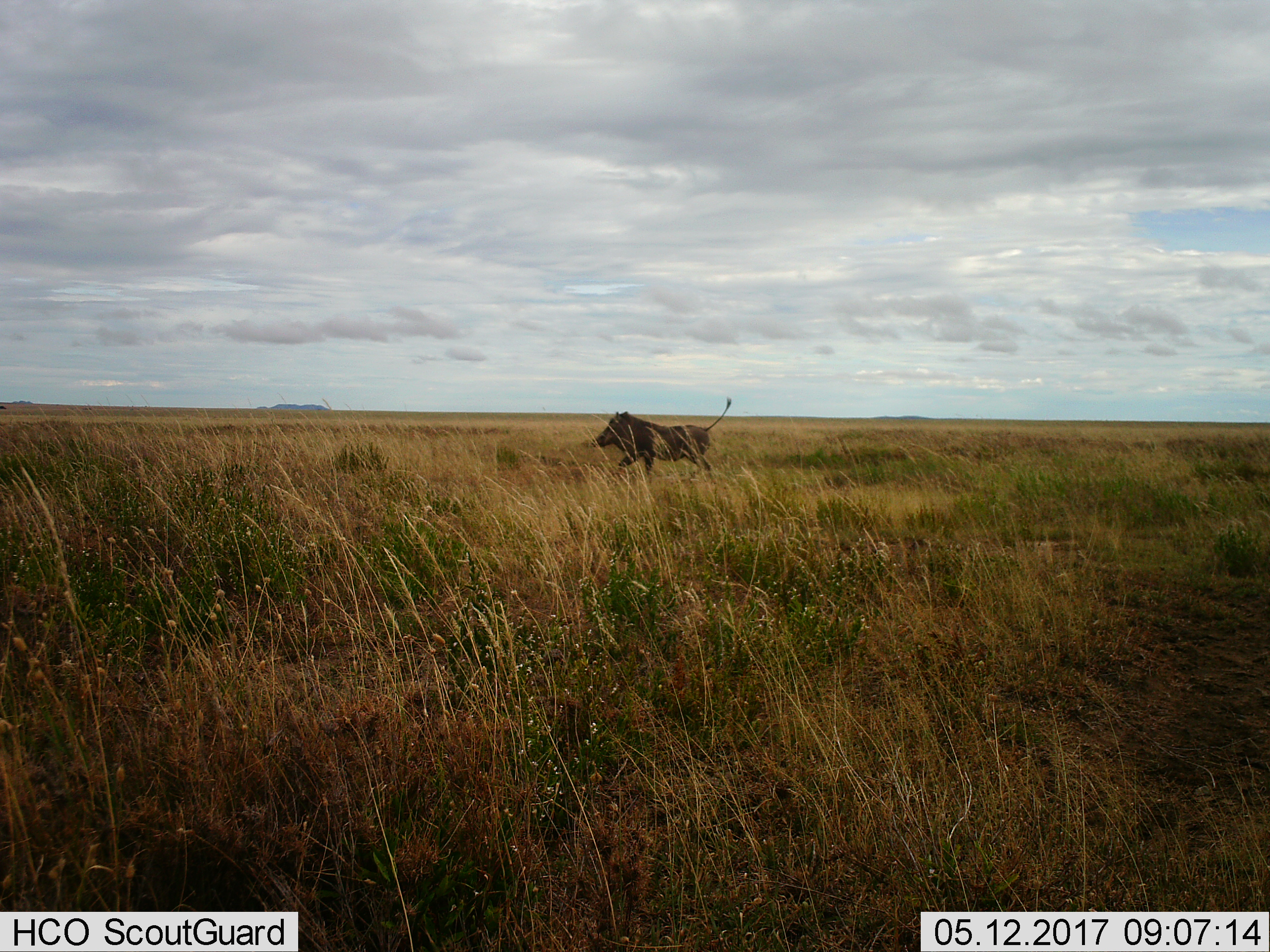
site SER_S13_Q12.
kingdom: Animalia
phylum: Chordata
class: Mammalia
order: Artiodactyla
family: Suidae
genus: Phacochoerus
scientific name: Phacochoerus africanus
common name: warthog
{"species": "warthog (Phacochoerus africanus)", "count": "1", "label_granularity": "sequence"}